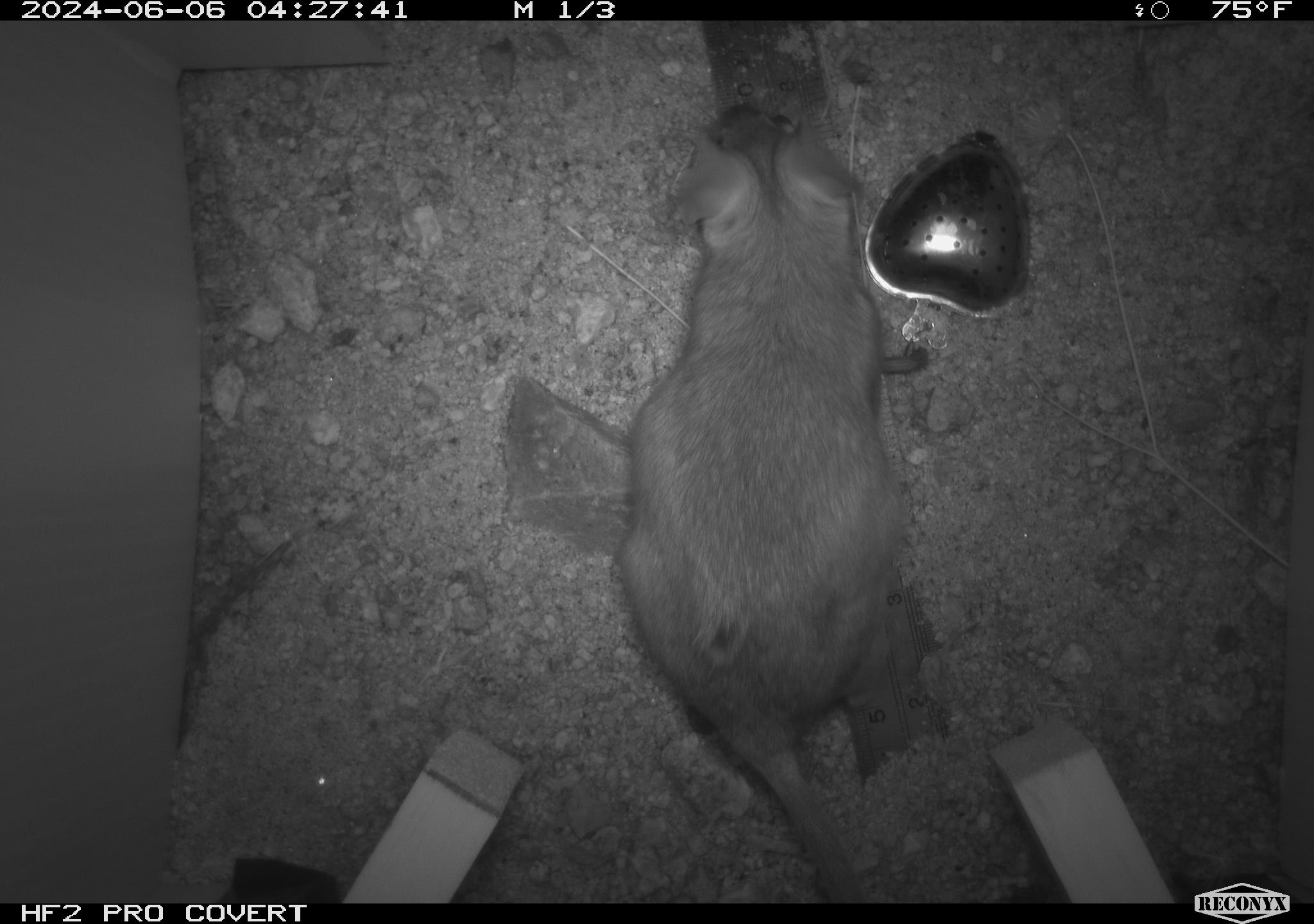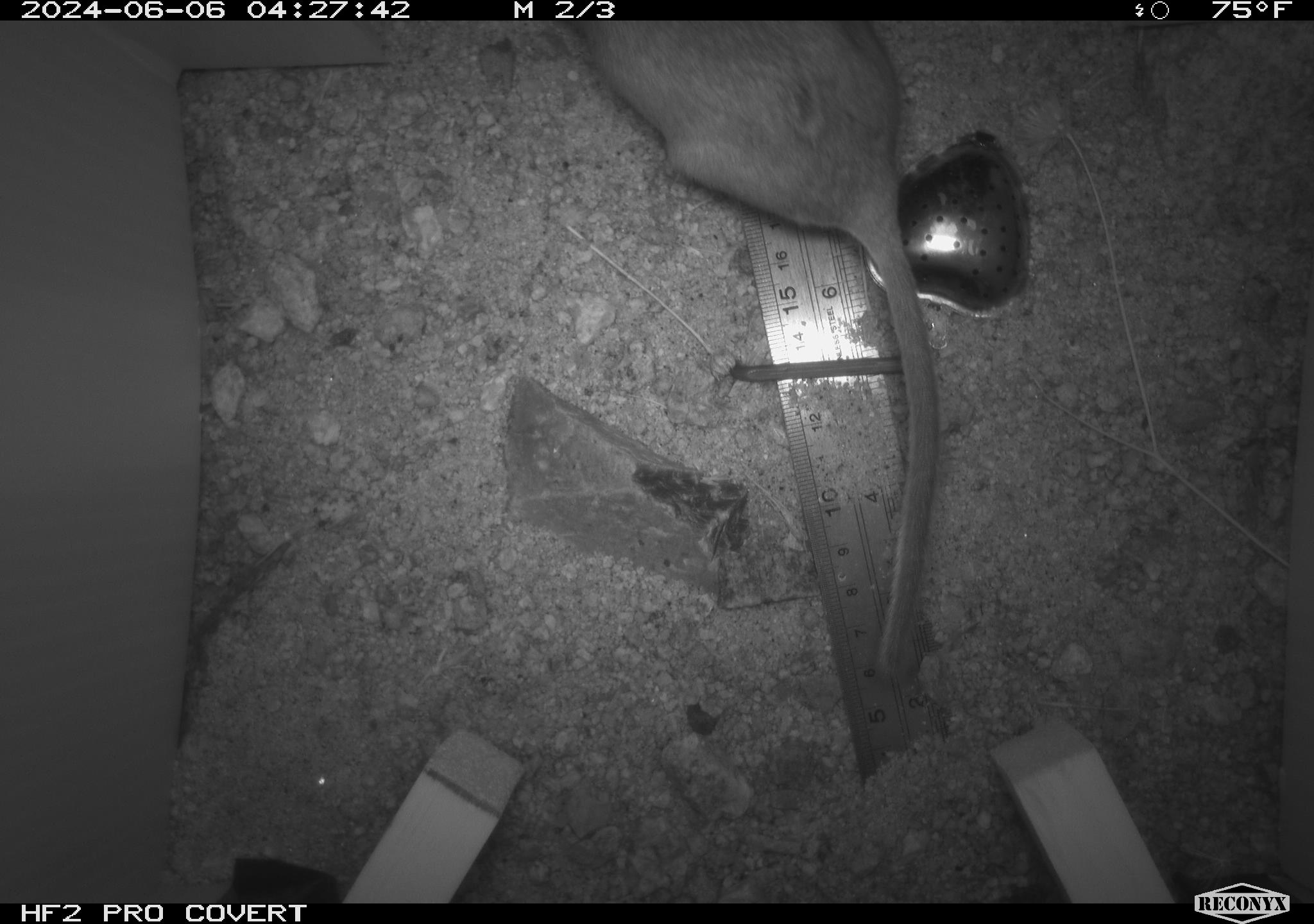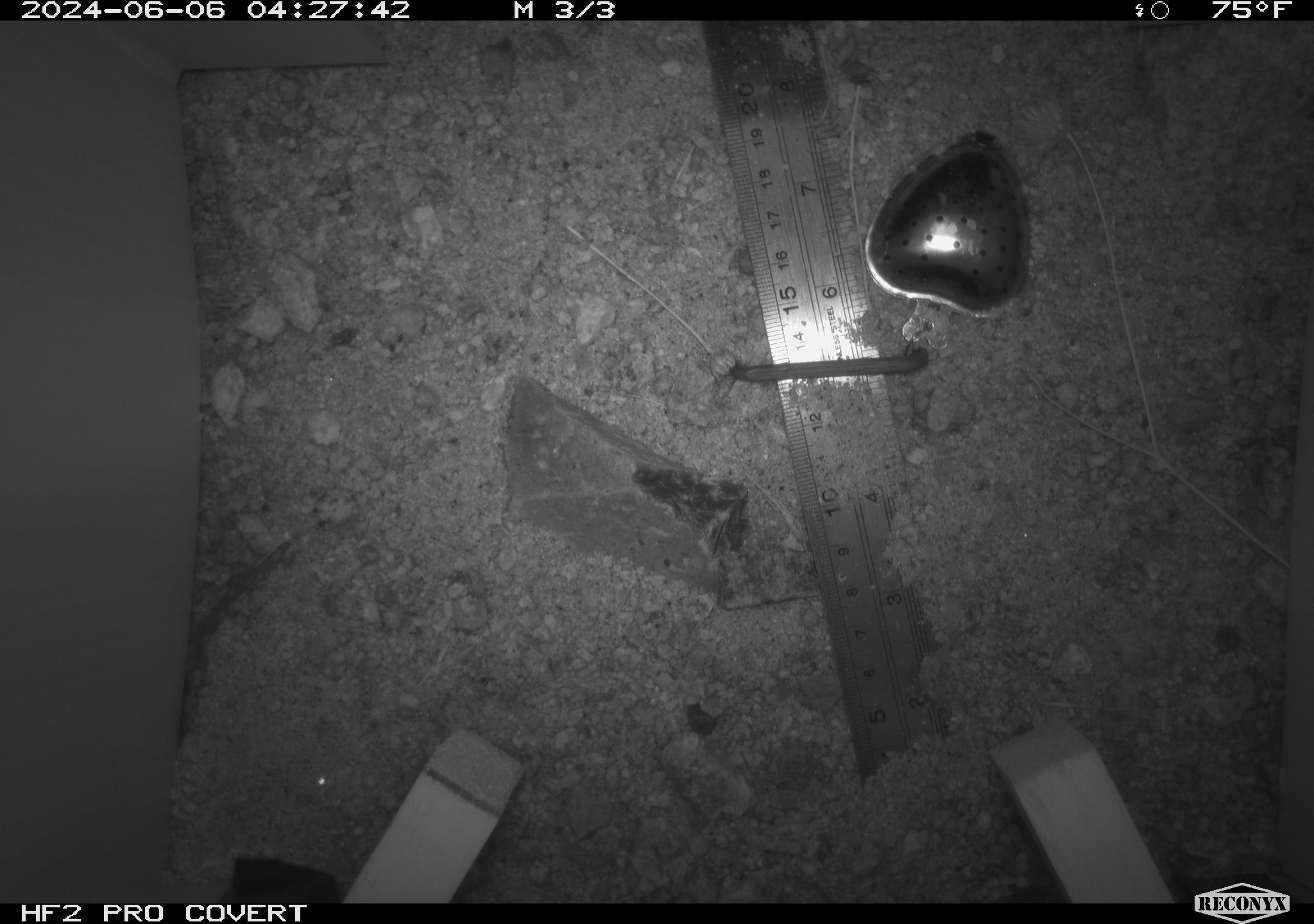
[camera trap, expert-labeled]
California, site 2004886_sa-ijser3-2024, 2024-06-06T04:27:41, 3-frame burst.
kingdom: Animalia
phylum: Chordata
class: Mammalia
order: Rodentia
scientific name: Rodentia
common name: woodrat or rat or mouse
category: woodrat or rat or mouse species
Woodrat or rat or mouse species (woodrat or rat or mouse) (Rodentia).